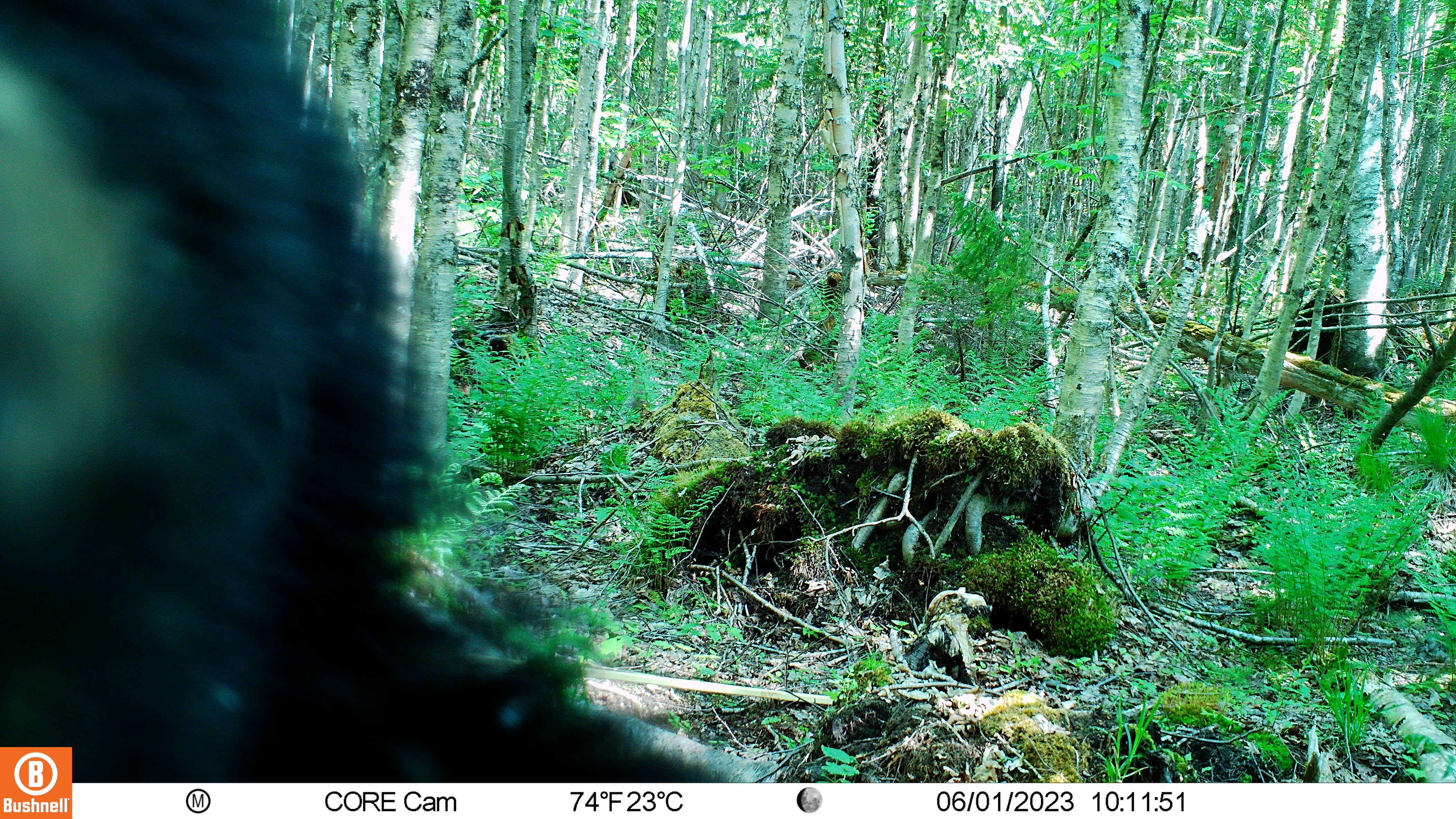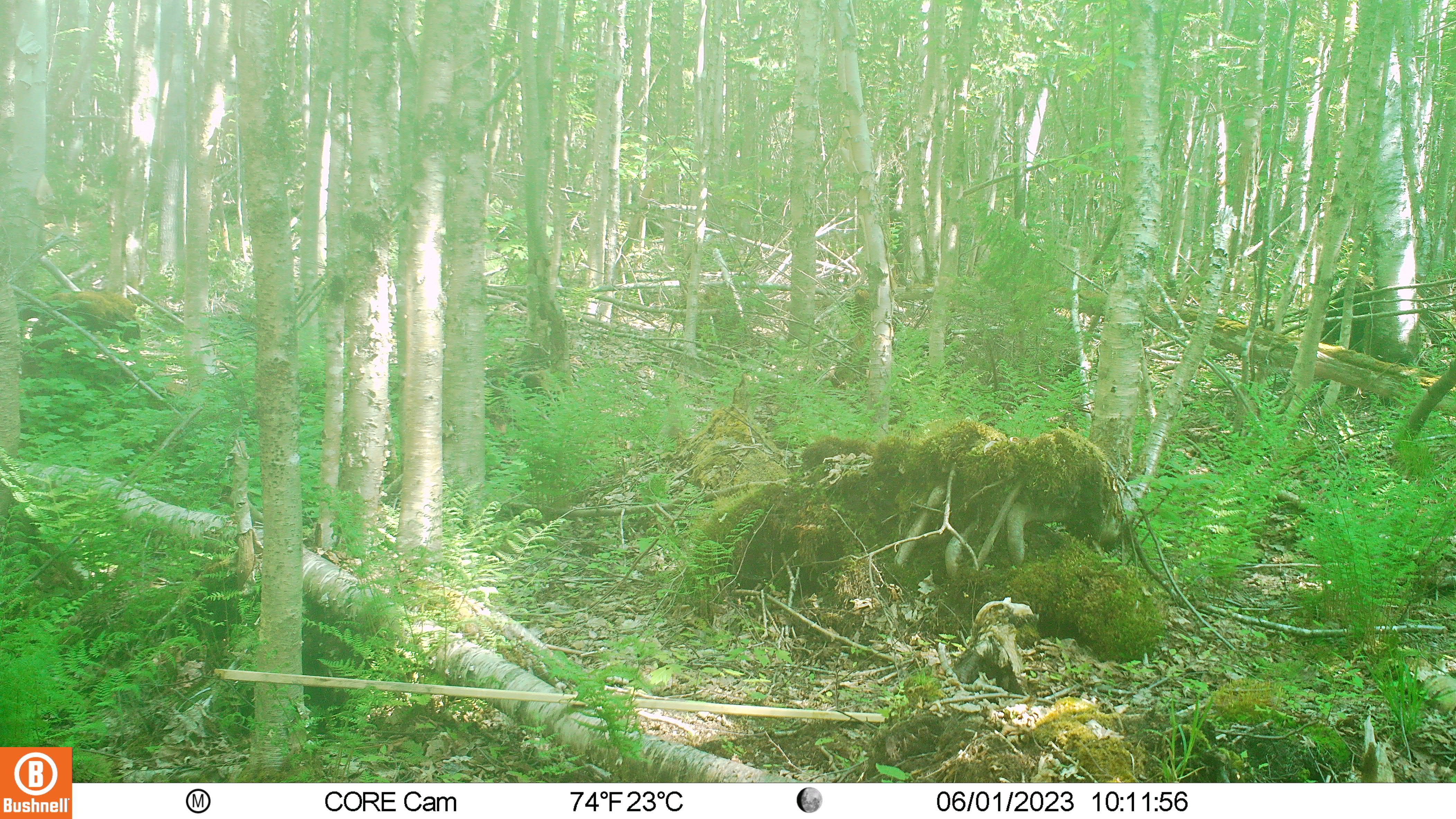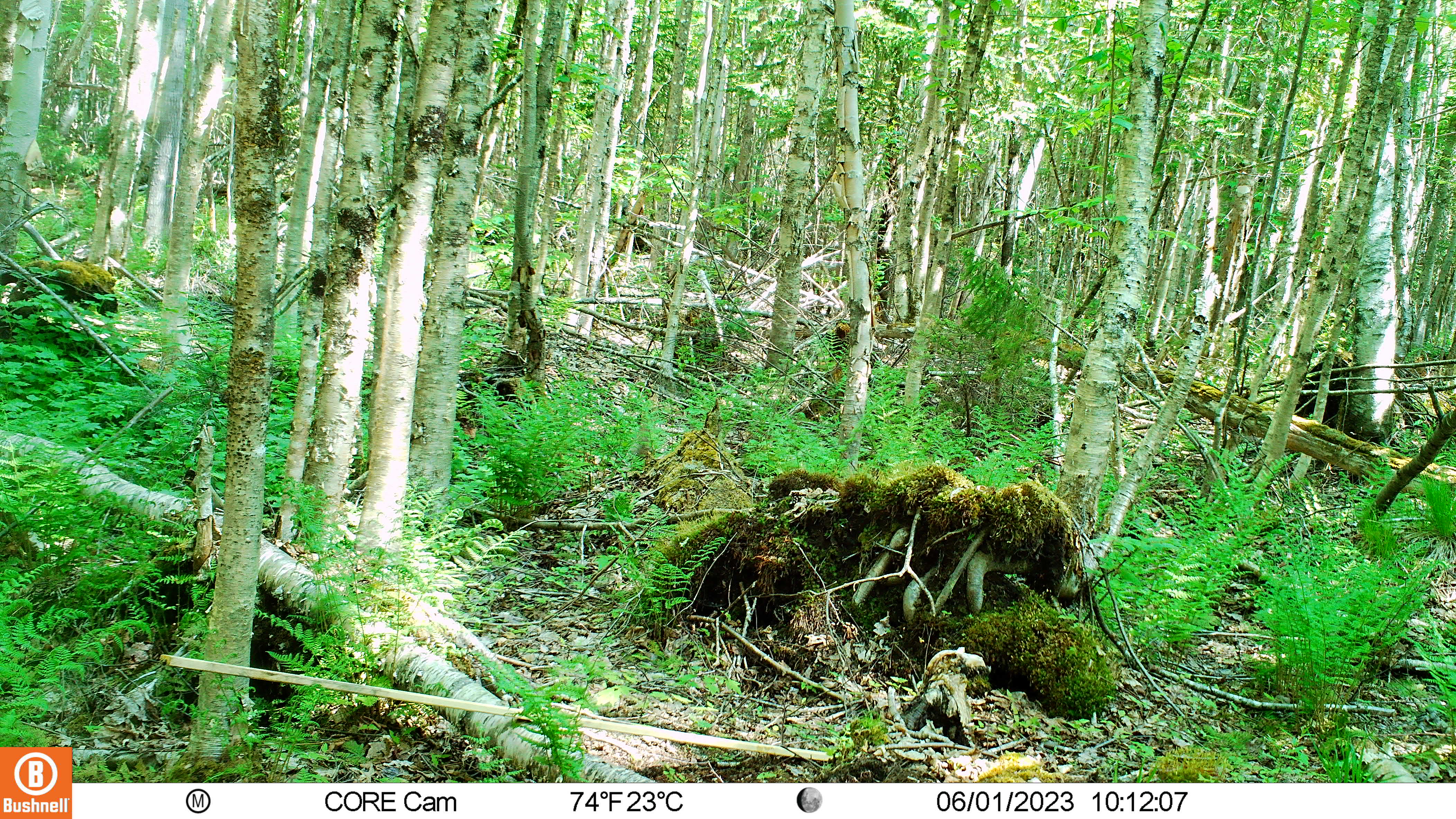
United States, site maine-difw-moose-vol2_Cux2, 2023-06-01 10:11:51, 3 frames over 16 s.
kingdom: Animalia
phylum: Chordata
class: Mammalia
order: Carnivora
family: Ursidae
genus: Ursus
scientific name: Ursus americanus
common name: black bear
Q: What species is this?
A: Black bear (Ursus americanus).